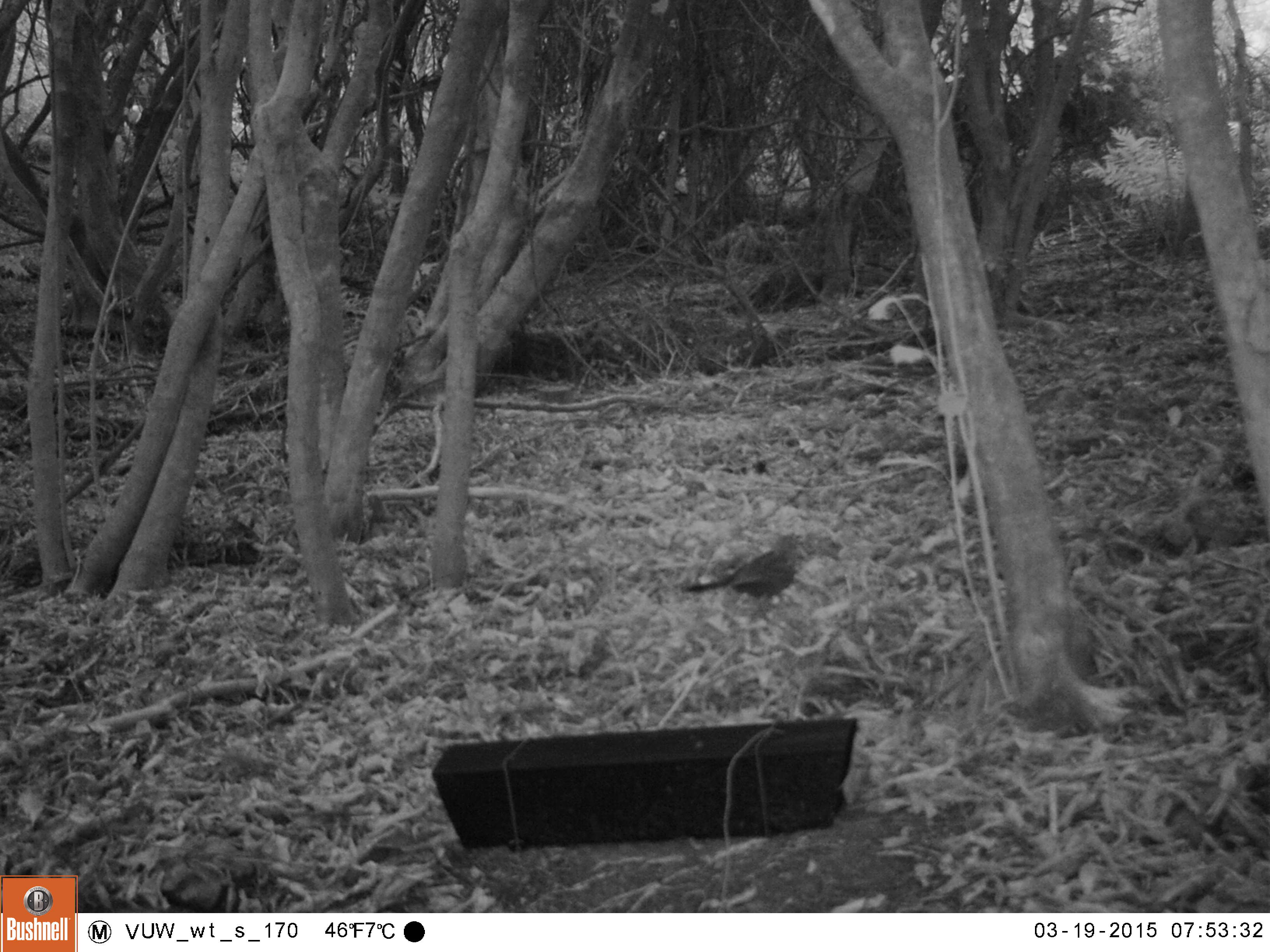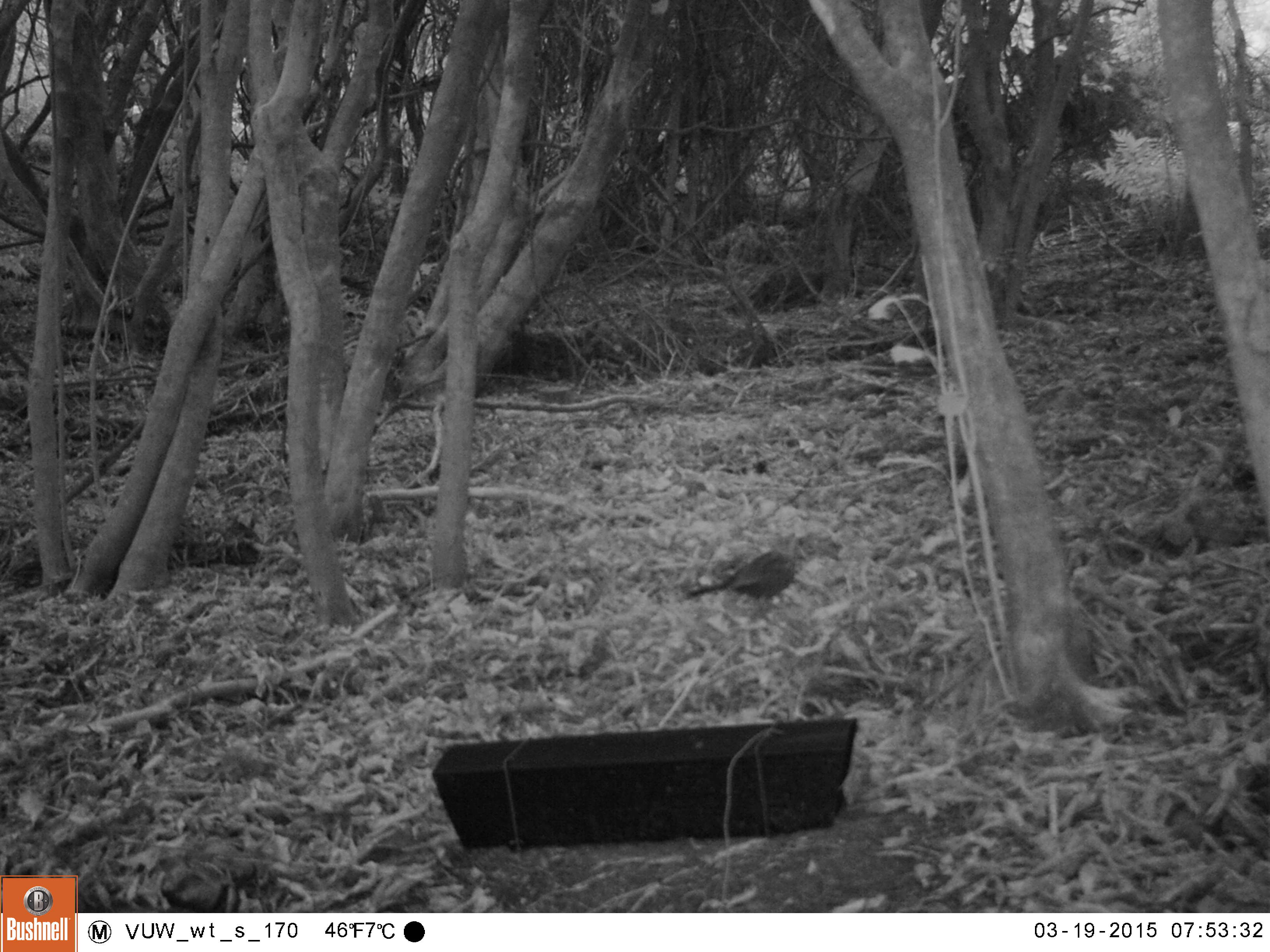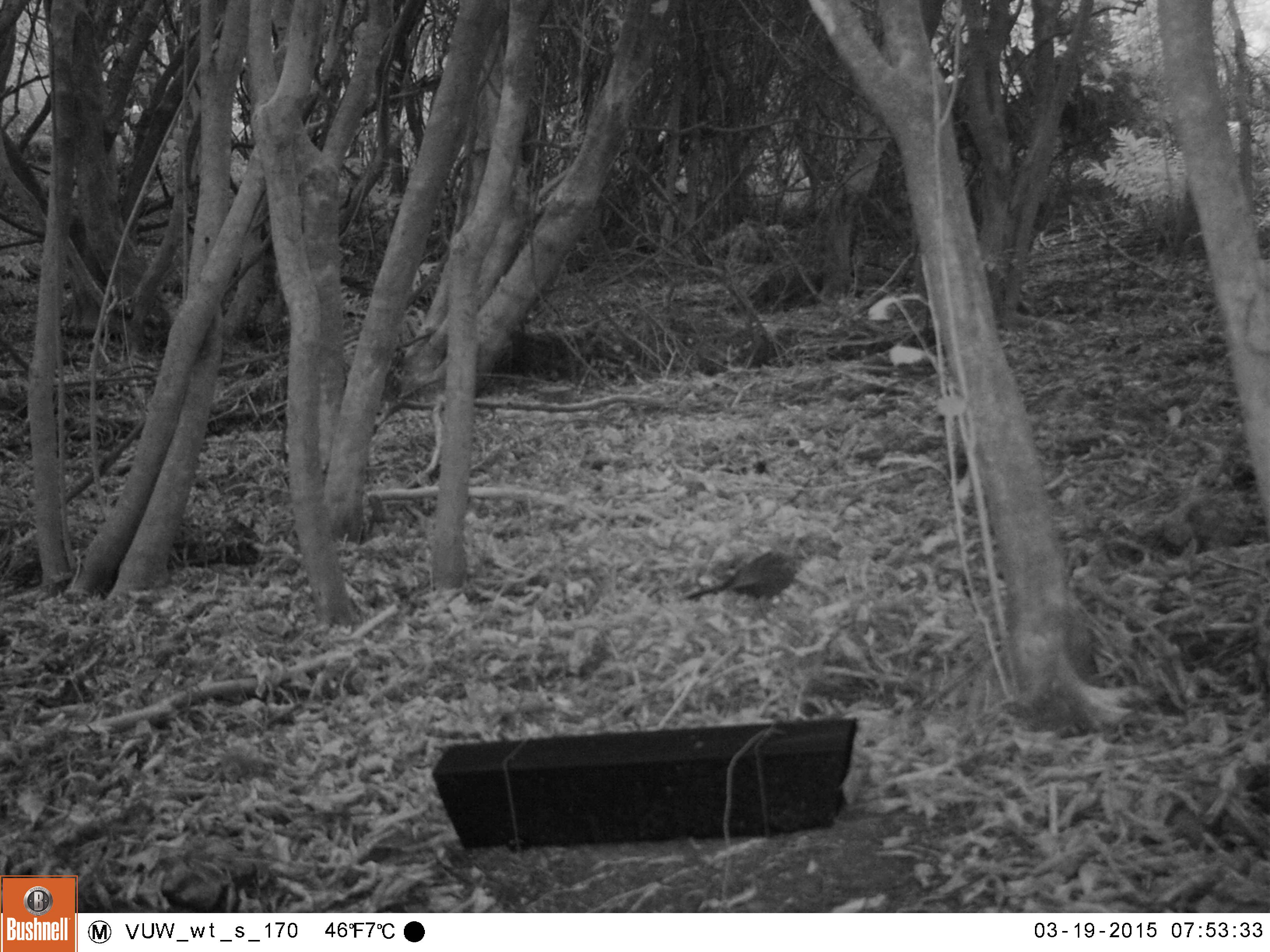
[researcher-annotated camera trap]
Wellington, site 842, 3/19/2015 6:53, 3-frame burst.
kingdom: Animalia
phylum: Chordata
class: Aves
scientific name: Aves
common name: bird